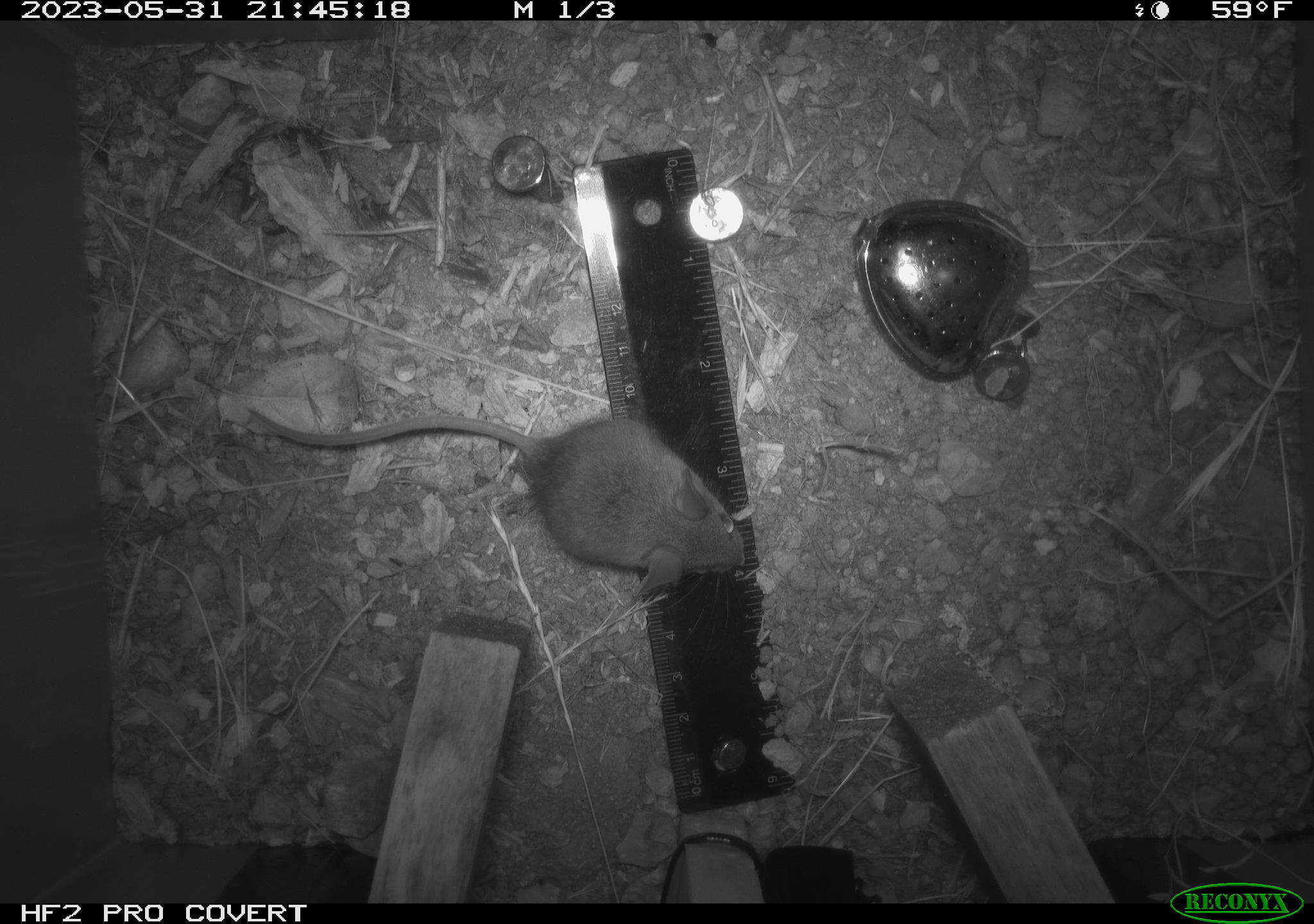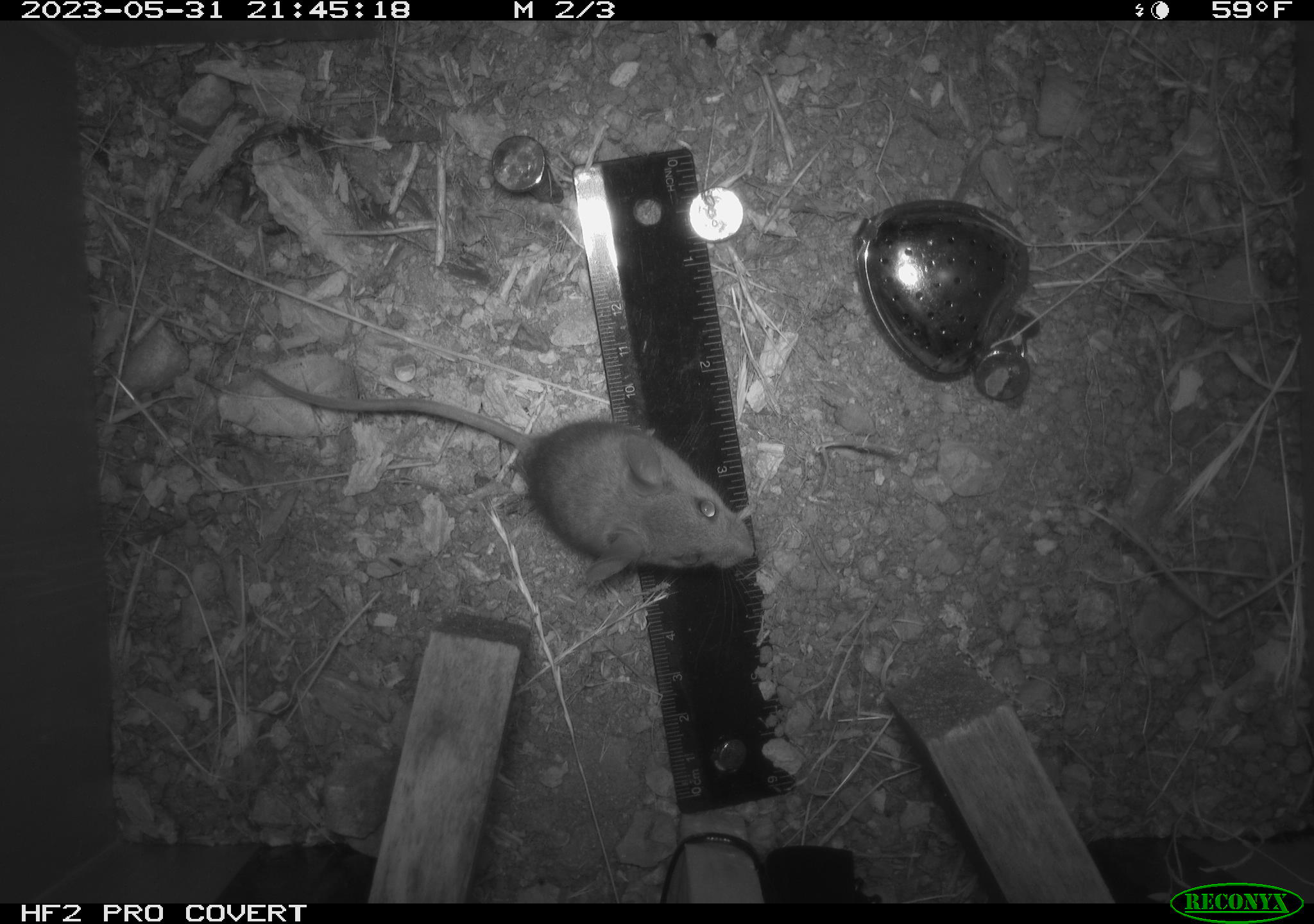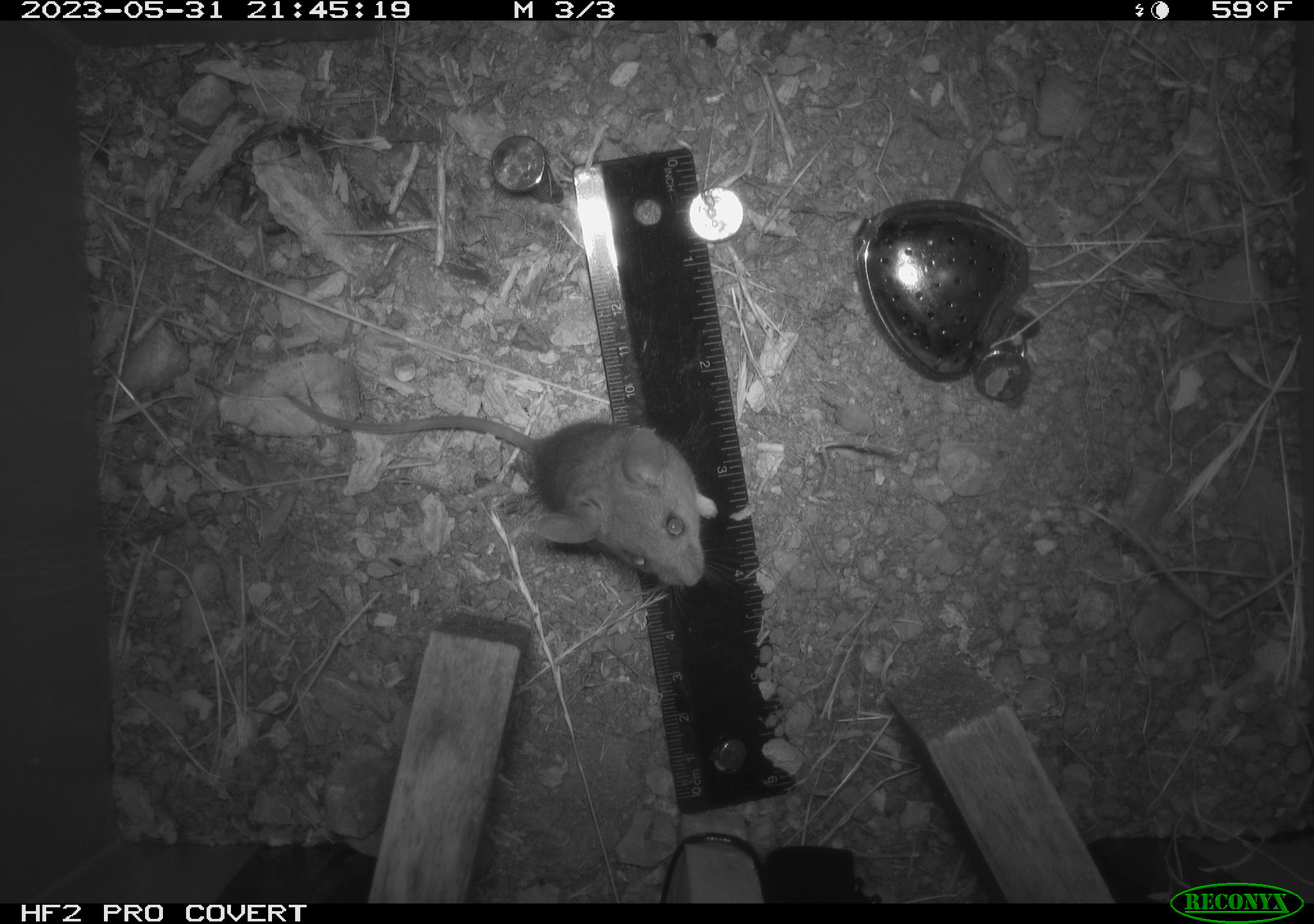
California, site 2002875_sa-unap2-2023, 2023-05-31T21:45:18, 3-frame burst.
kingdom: Animalia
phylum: Chordata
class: Mammalia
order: Rodentia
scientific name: Rodentia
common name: mouse species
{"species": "mouse species (Rodentia)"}